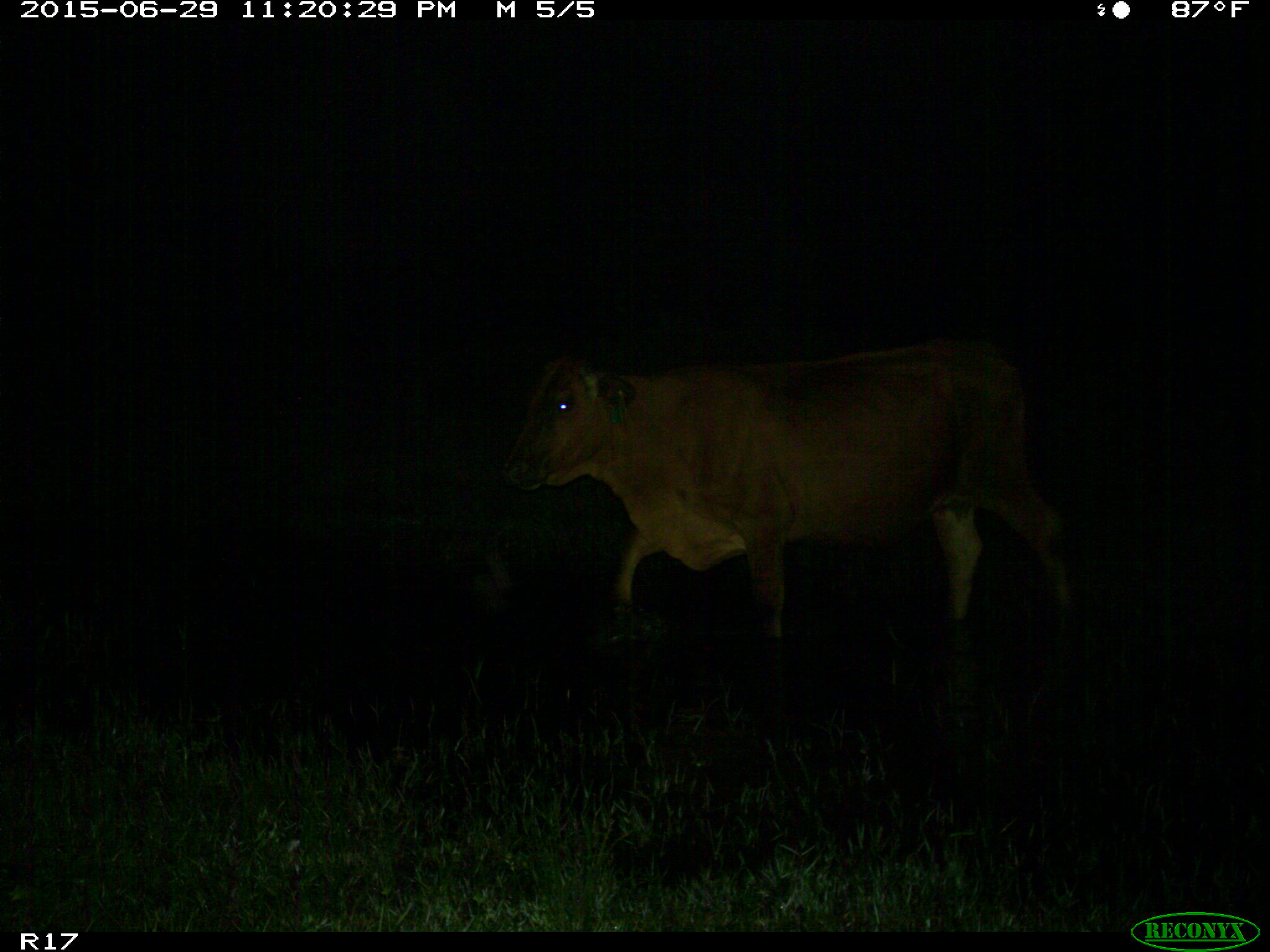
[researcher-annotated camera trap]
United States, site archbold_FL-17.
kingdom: Animalia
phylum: Chordata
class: Mammalia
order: Artiodactyla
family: Bovidae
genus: Bos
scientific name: Bos taurus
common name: domestic cow